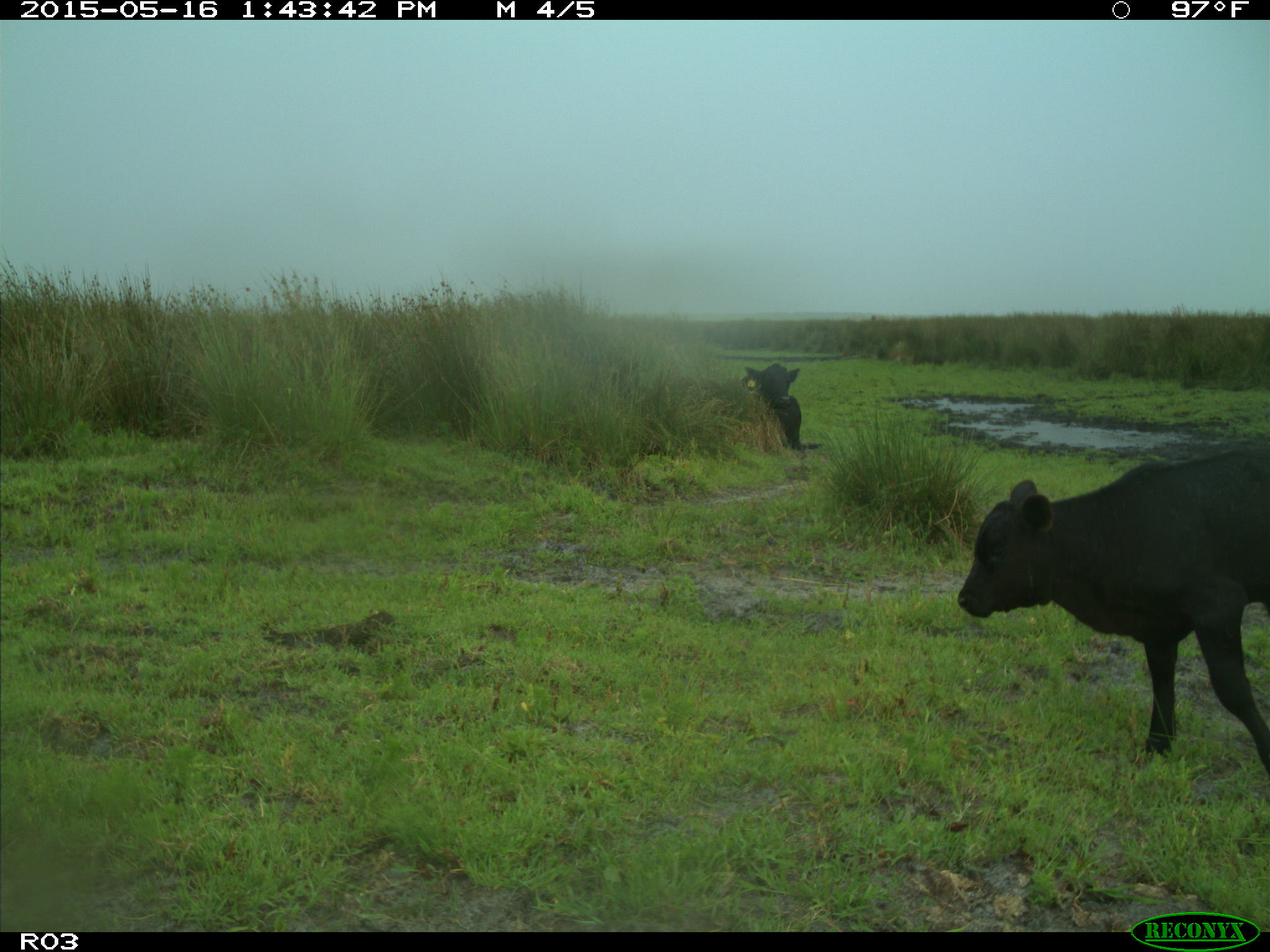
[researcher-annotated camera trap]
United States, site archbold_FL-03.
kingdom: Animalia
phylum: Chordata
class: Mammalia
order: Artiodactyla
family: Bovidae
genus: Bos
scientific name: Bos taurus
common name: domestic cow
Bos taurus (domestic cow).